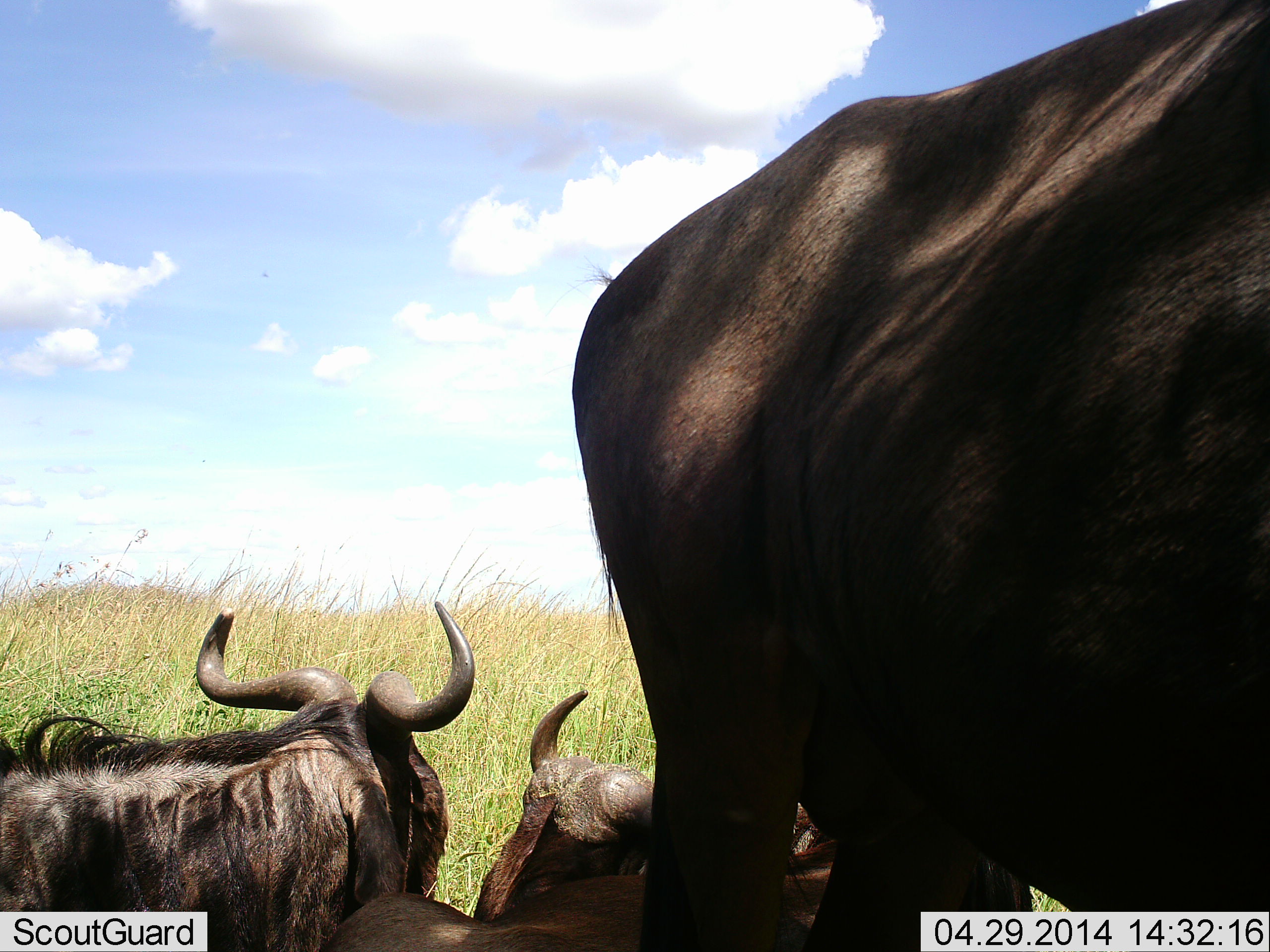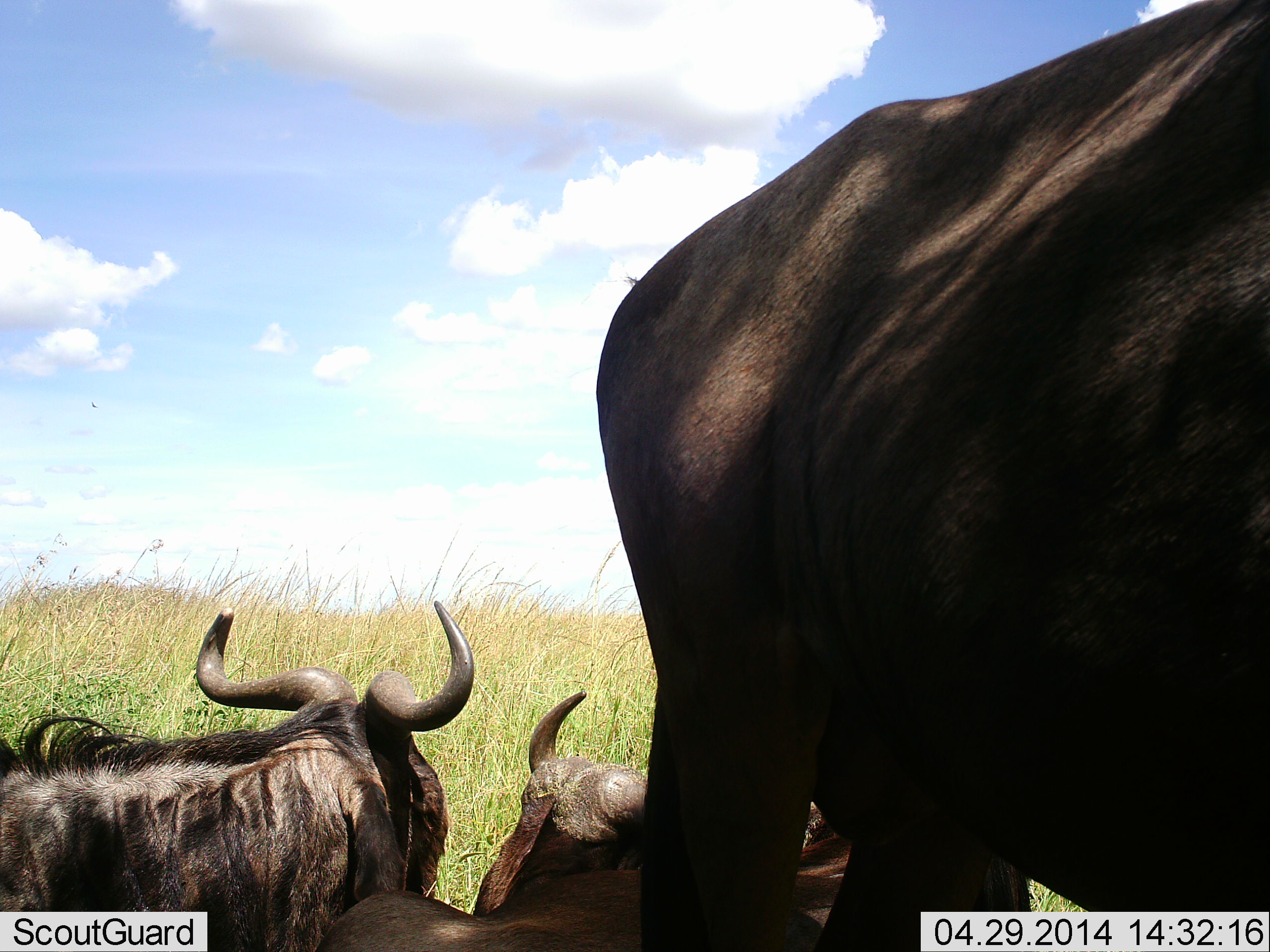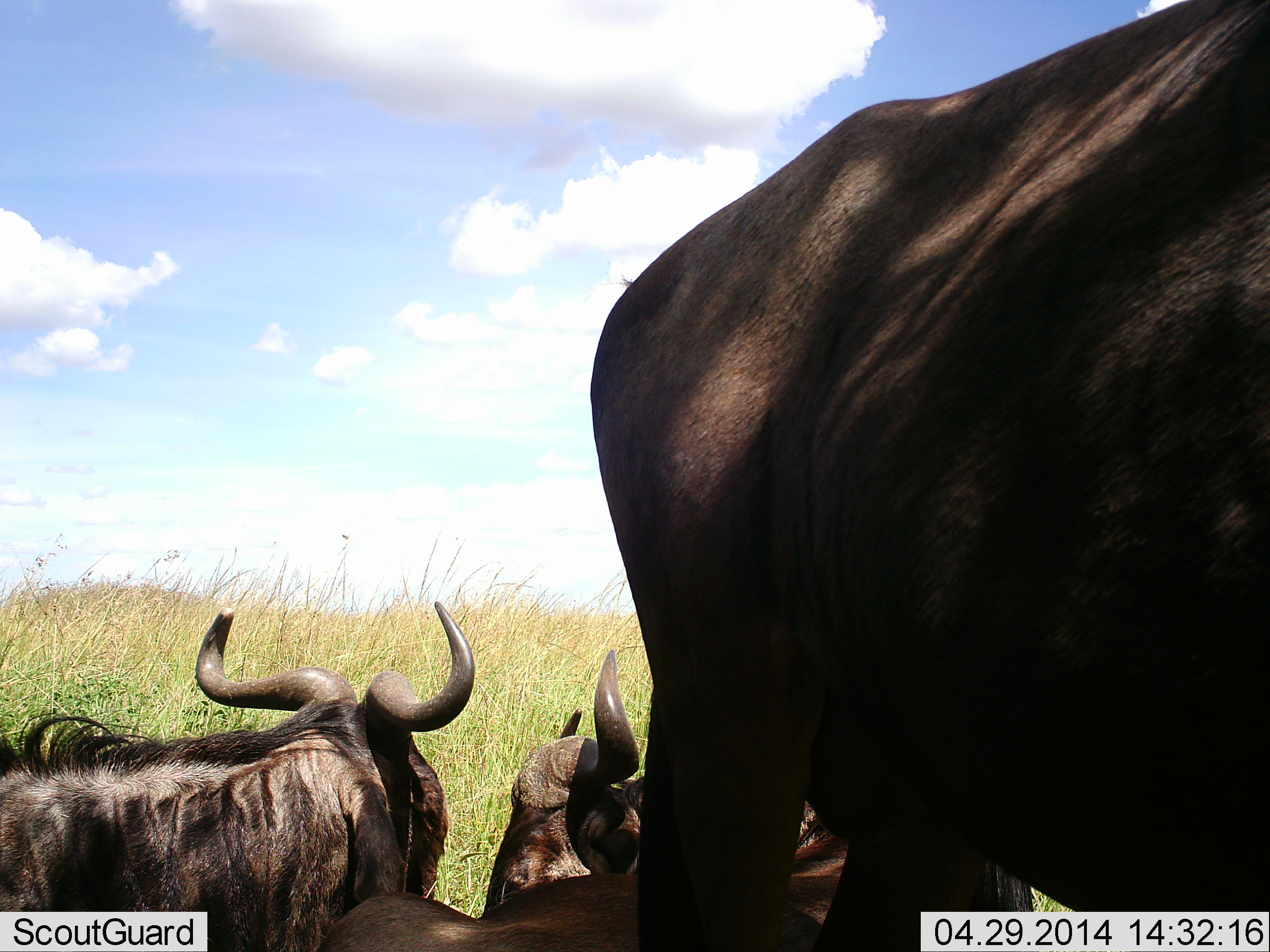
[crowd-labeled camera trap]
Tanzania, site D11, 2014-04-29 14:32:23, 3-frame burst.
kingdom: Animalia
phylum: Chordata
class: Mammalia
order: Artiodactyla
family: Bovidae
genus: Connochaetes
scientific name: Connochaetes taurinus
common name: blue wildebeest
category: wildebeest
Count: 3.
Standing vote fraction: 90%.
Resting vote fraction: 100%.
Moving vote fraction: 0%.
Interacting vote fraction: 0%.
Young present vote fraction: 0%.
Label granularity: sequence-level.